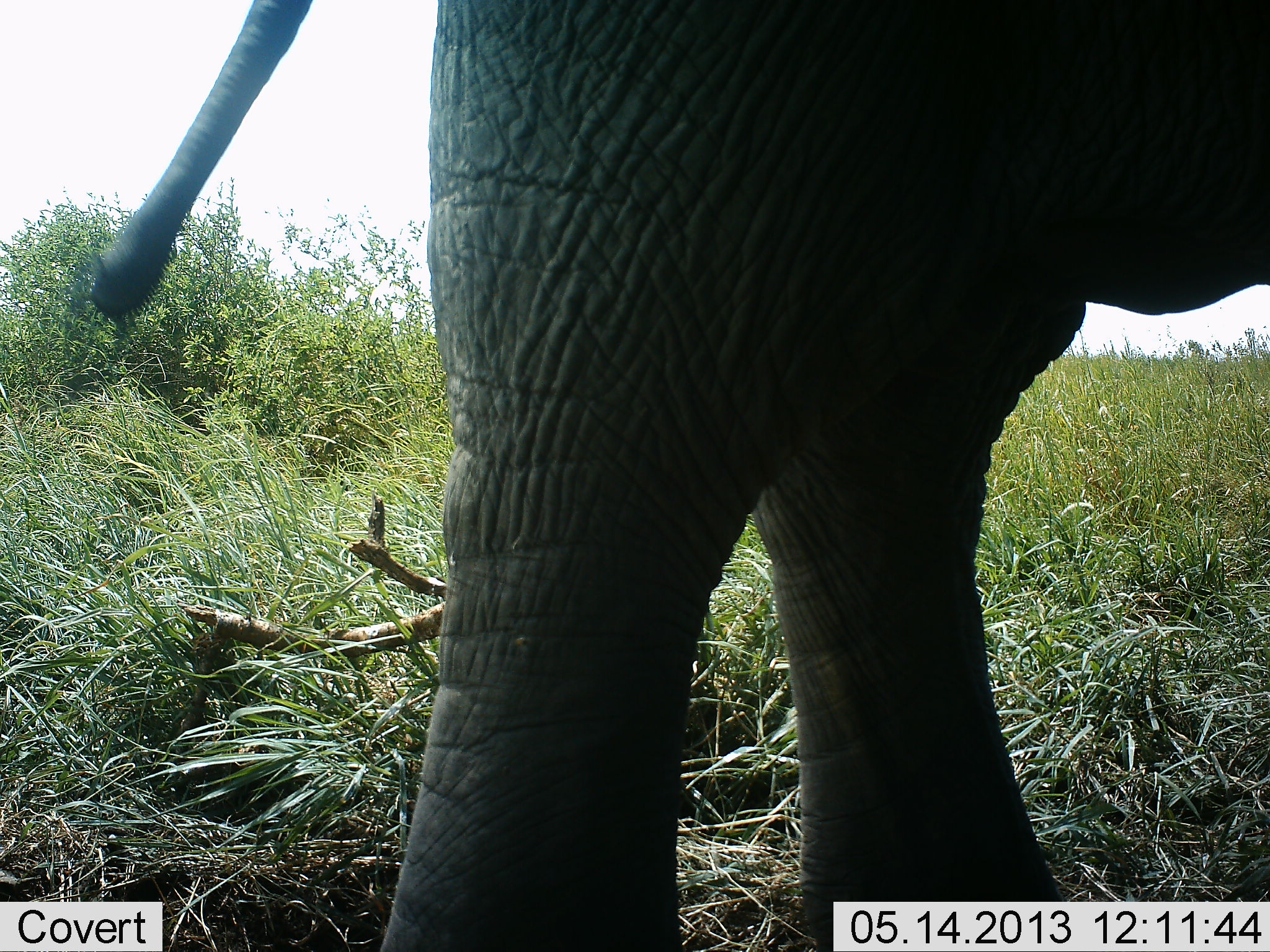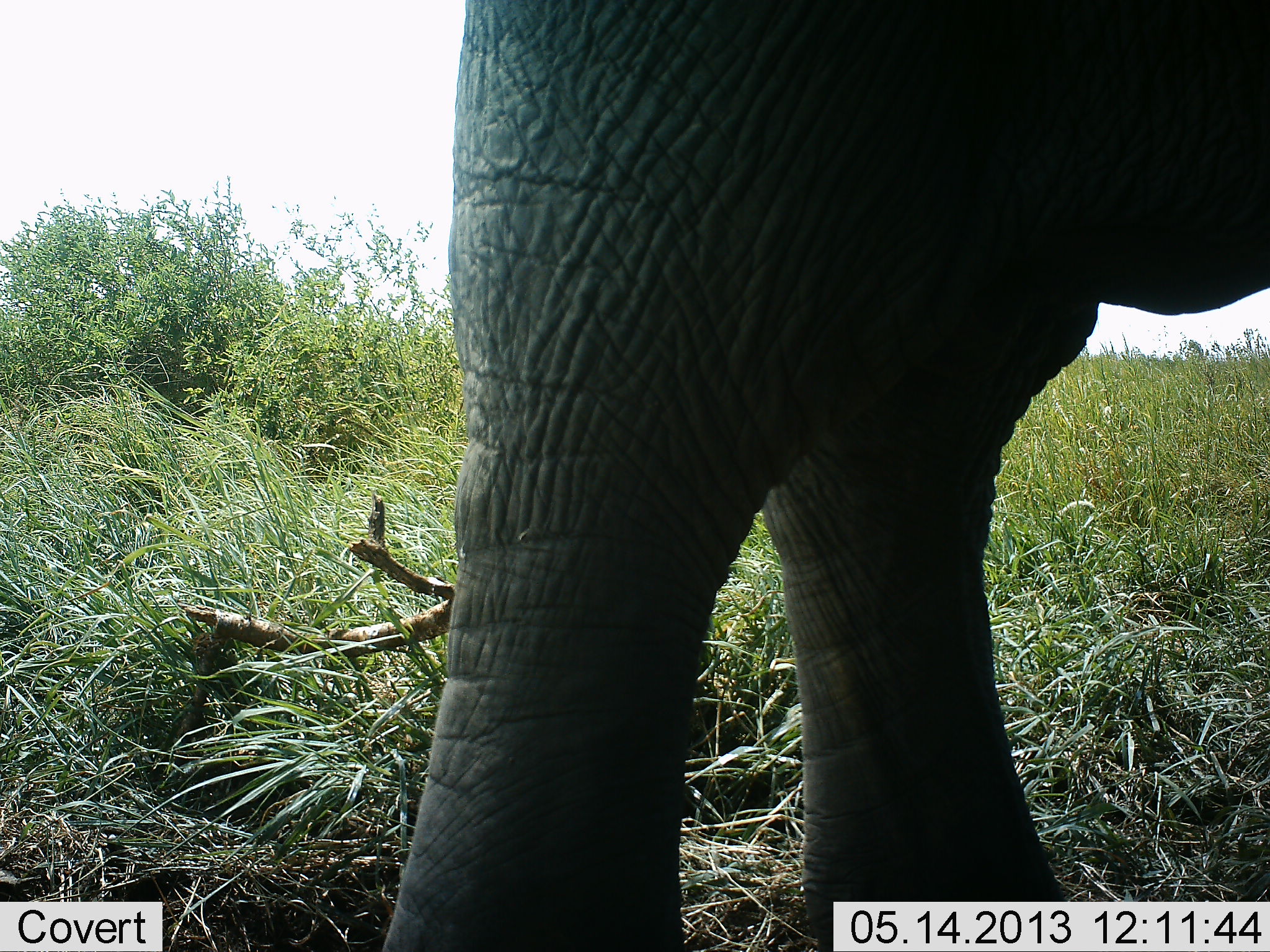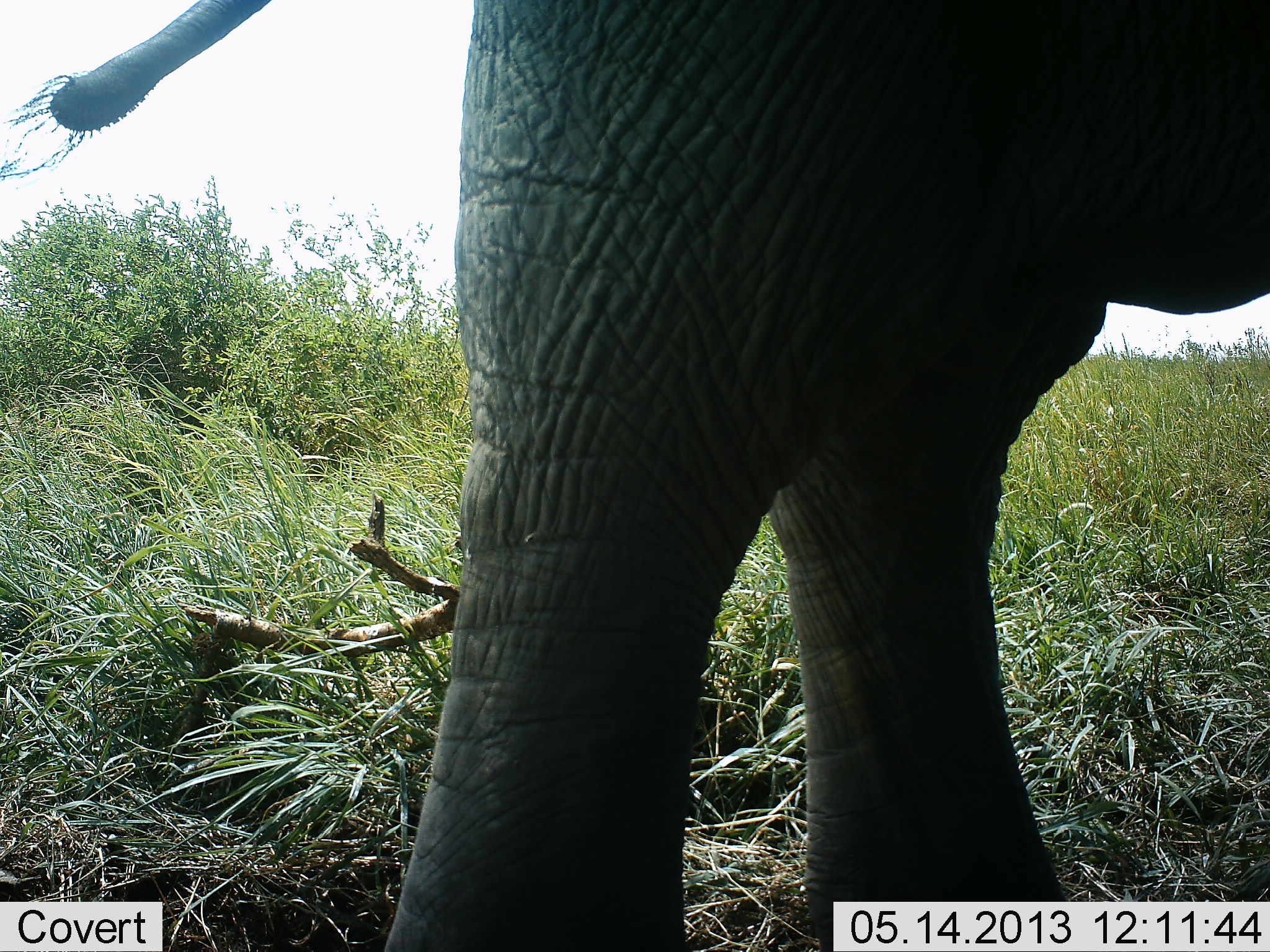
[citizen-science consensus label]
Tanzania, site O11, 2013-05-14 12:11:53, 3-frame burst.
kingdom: Animalia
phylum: Chordata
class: Mammalia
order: Proboscidea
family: Elephantidae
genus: Loxodonta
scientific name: Loxodonta africana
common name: african bush elephant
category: elephant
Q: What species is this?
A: Elephant (african bush elephant) (Loxodonta africana).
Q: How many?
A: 1.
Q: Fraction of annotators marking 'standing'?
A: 100%.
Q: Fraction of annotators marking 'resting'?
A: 0%.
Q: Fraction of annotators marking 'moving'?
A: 0%.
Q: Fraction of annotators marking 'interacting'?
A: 0%.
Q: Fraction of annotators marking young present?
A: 0%.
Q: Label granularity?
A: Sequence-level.